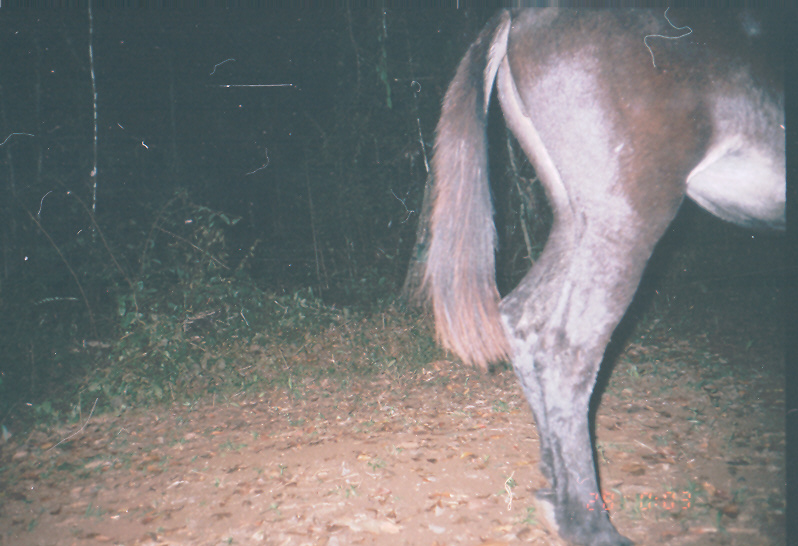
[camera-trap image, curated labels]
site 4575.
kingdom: Animalia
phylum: Chordata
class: Mammalia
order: Perissodactyla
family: Equidae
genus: Equus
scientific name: Equus ferus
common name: wild horse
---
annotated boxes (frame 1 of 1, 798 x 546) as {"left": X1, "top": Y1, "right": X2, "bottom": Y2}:
equus ferus: {"left": 408, "top": 0, "right": 798, "bottom": 545}